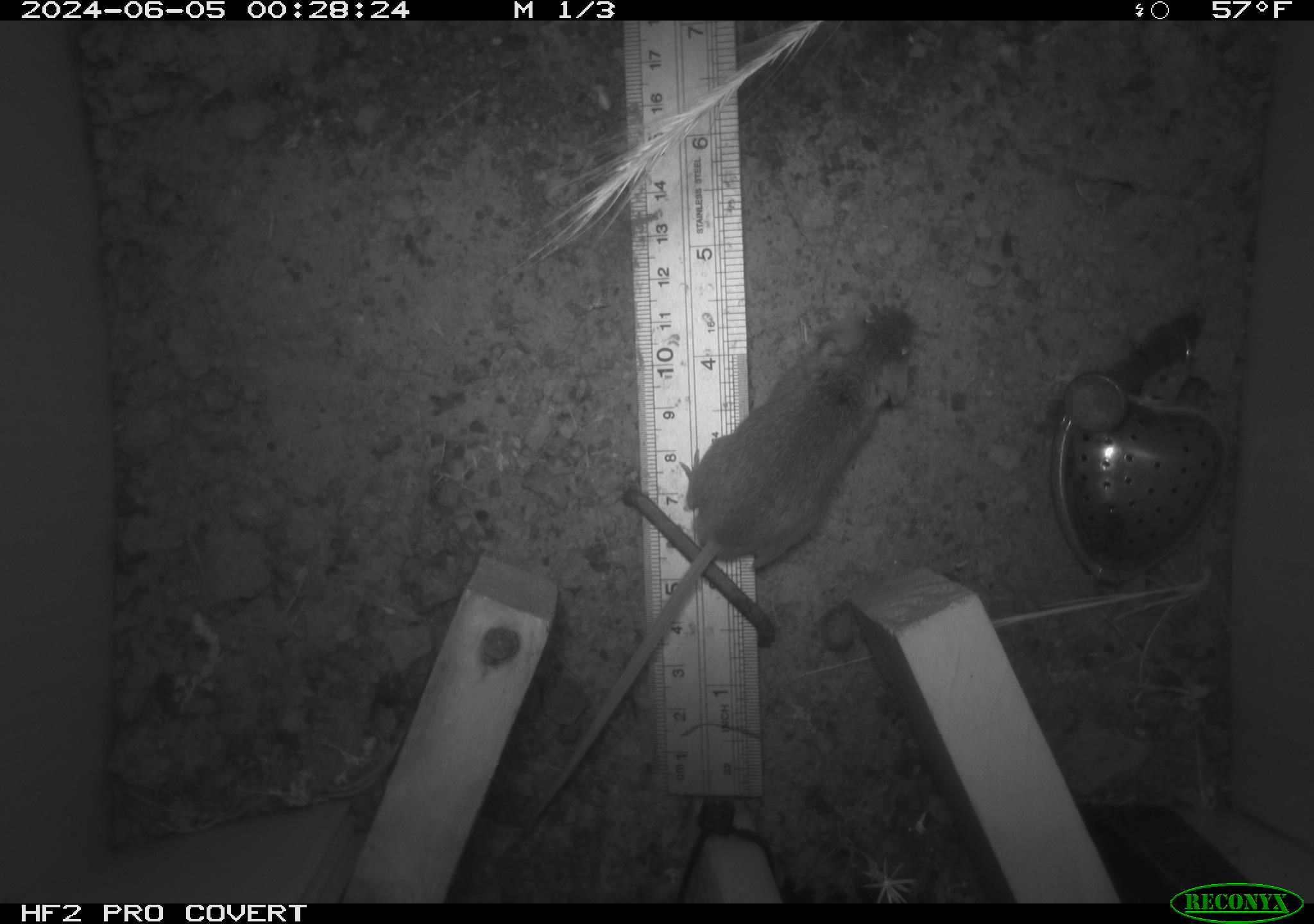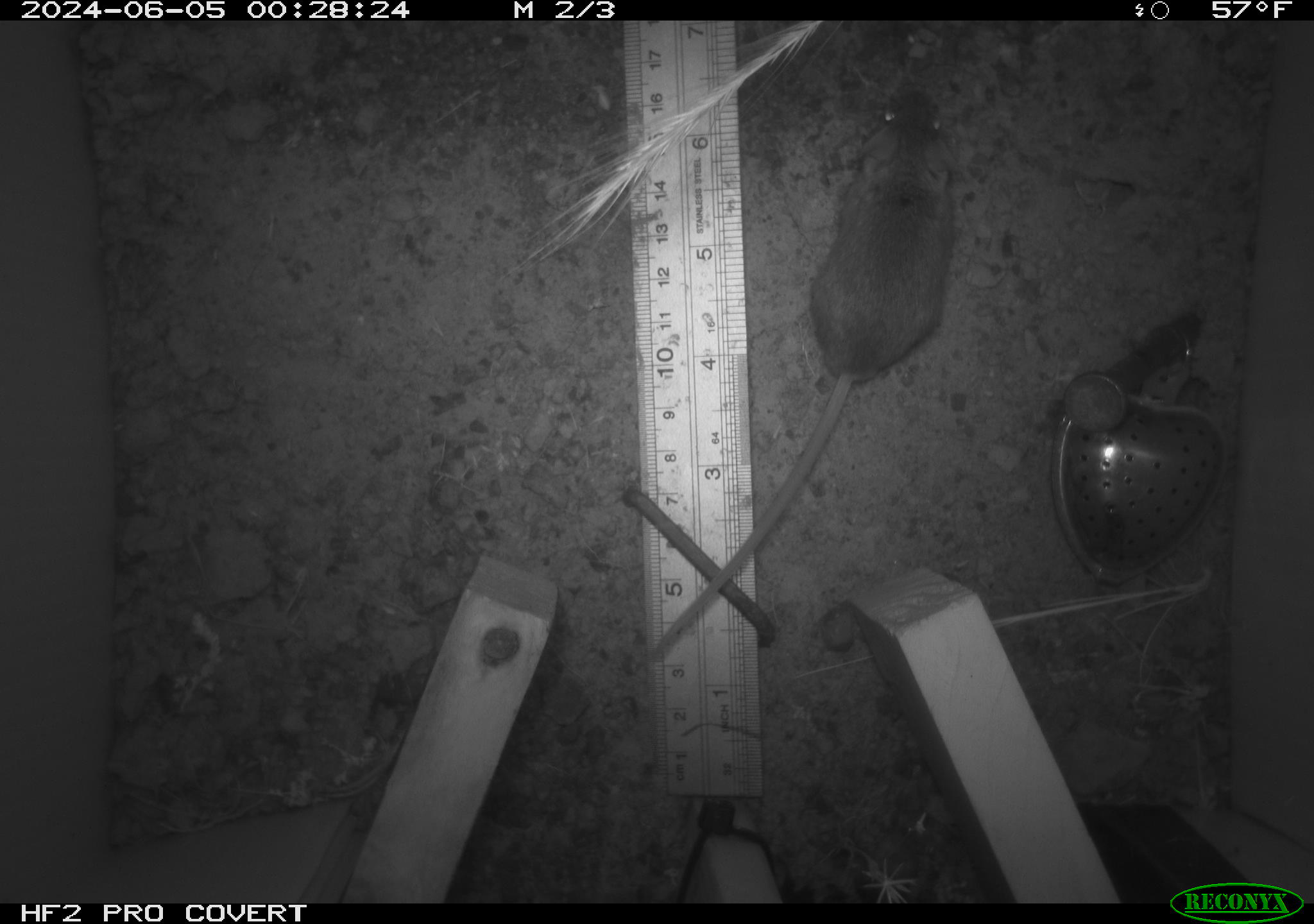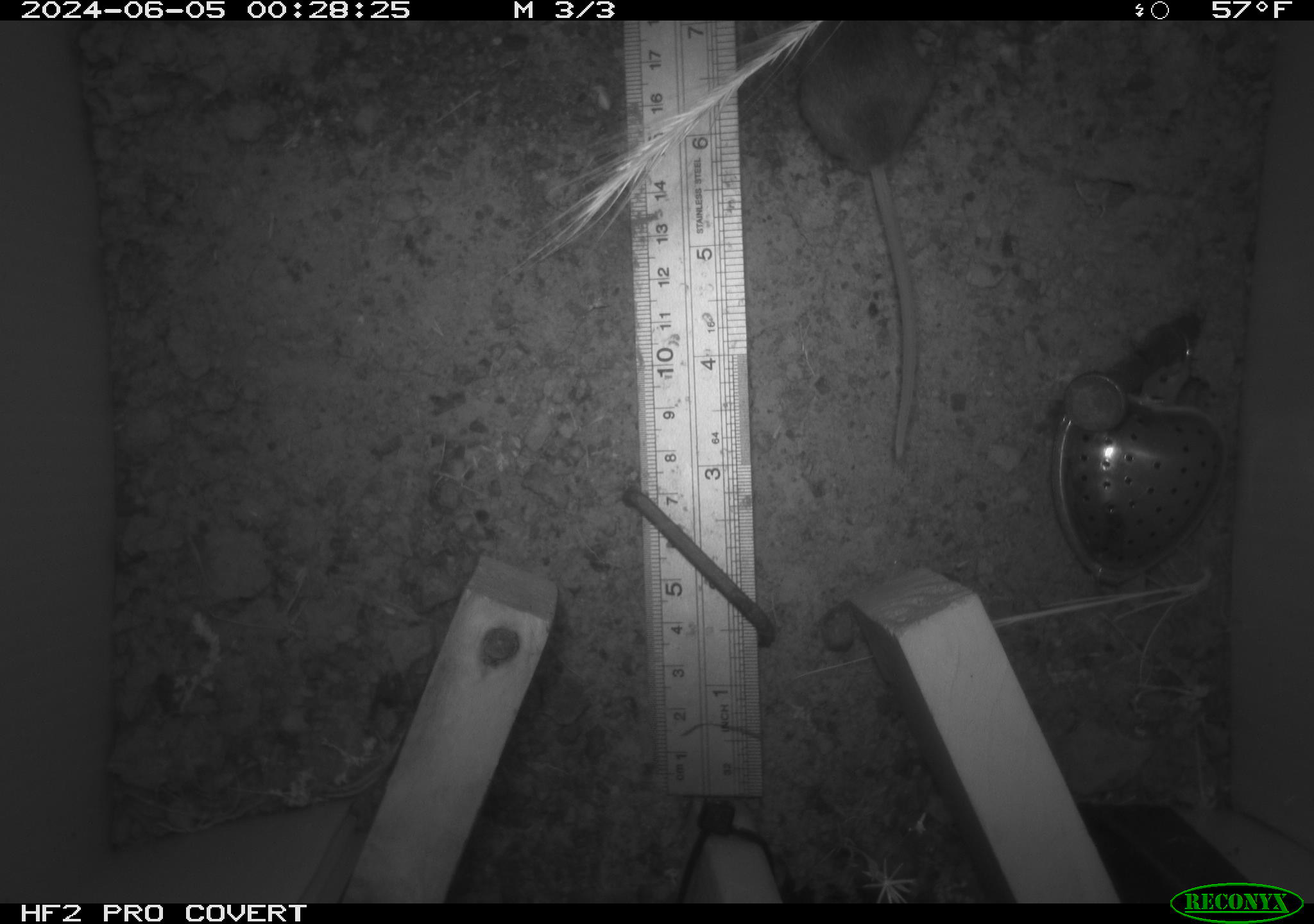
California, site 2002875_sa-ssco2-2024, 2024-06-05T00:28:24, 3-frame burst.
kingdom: Animalia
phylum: Chordata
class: Mammalia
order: Rodentia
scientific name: Rodentia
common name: mouse species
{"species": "mouse species (Rodentia)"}